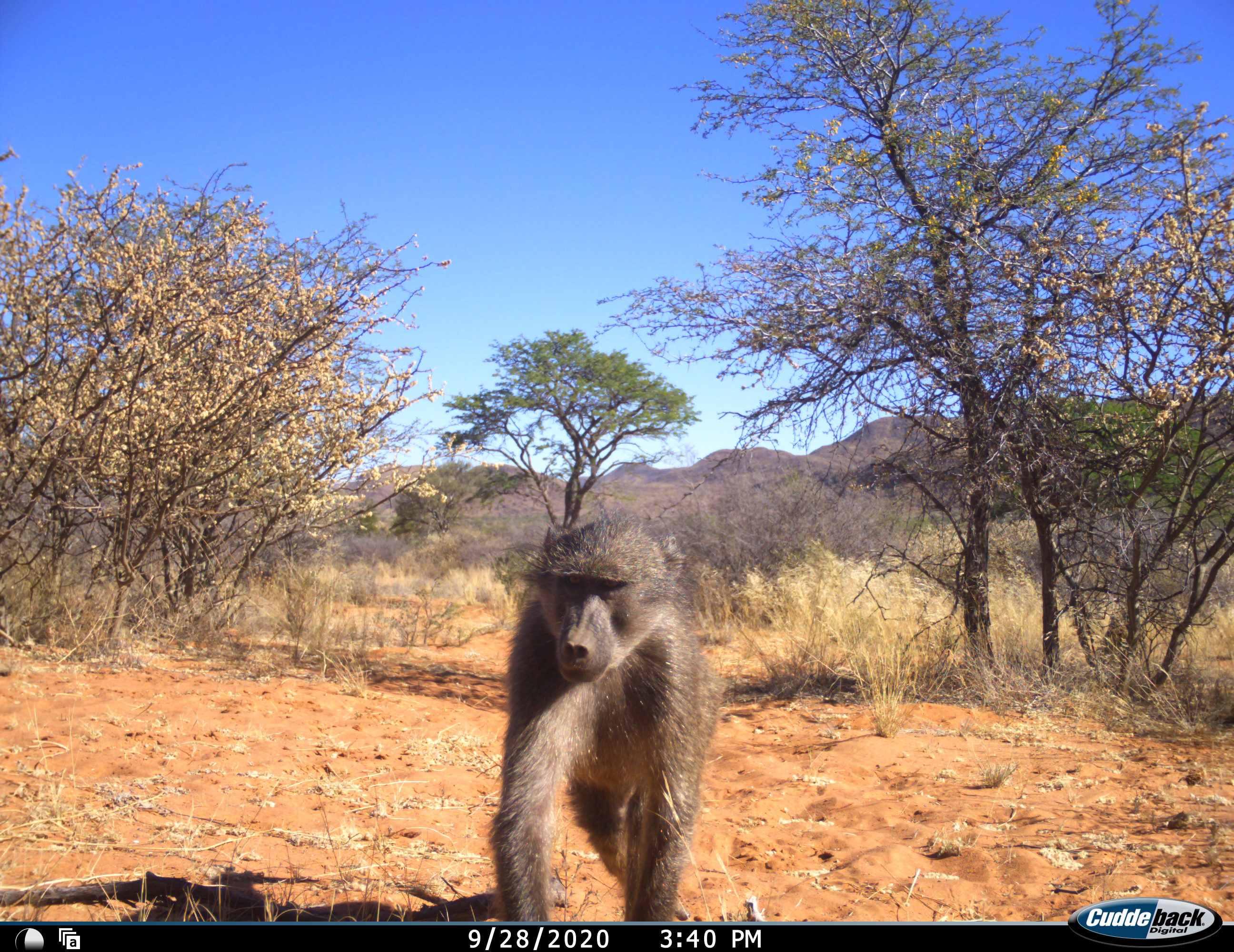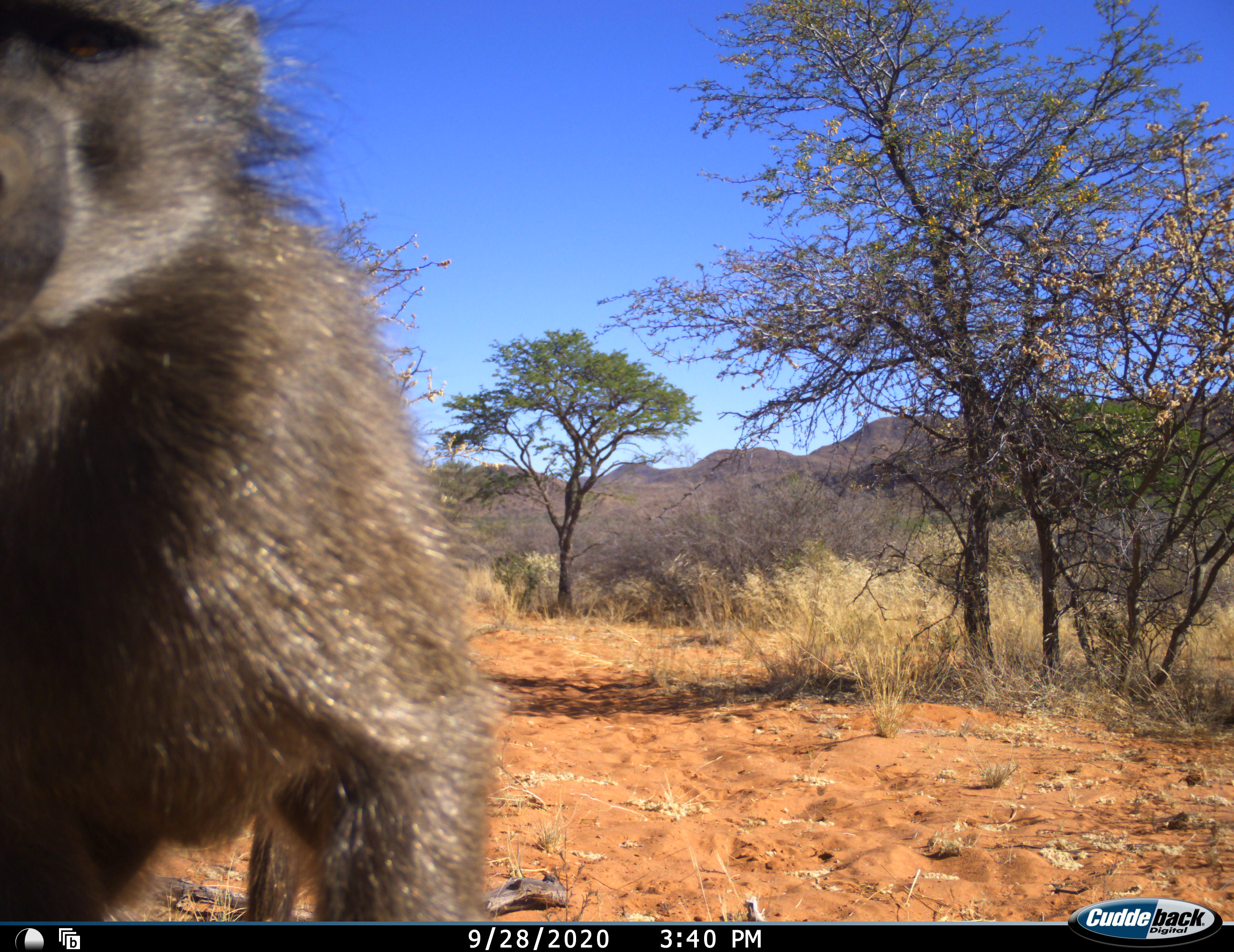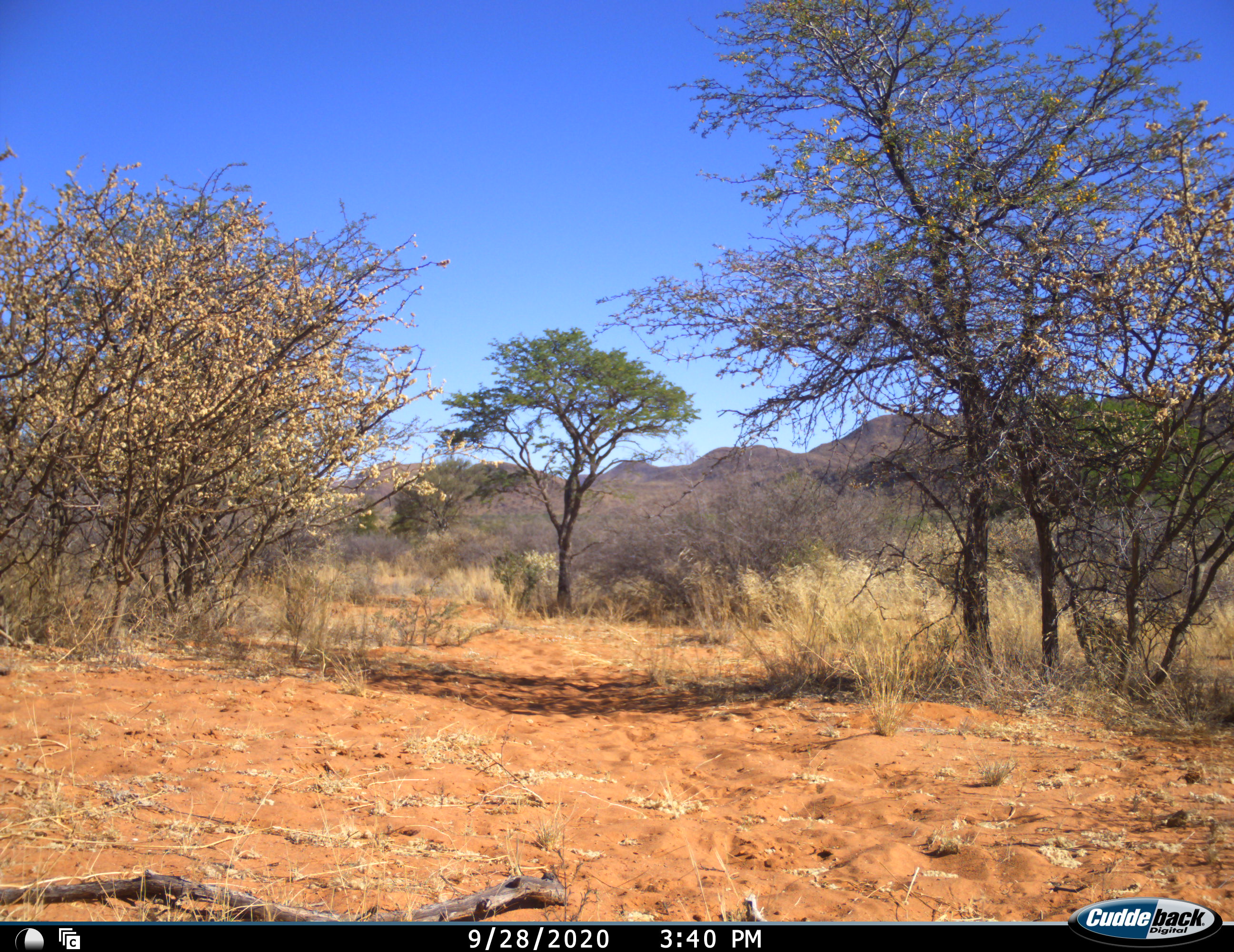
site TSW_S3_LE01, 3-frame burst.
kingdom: Animalia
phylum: Chordata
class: Mammalia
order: Primates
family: Cercopithecidae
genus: Papio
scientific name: Papio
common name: baboon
Baboon (Papio), count 1. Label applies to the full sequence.